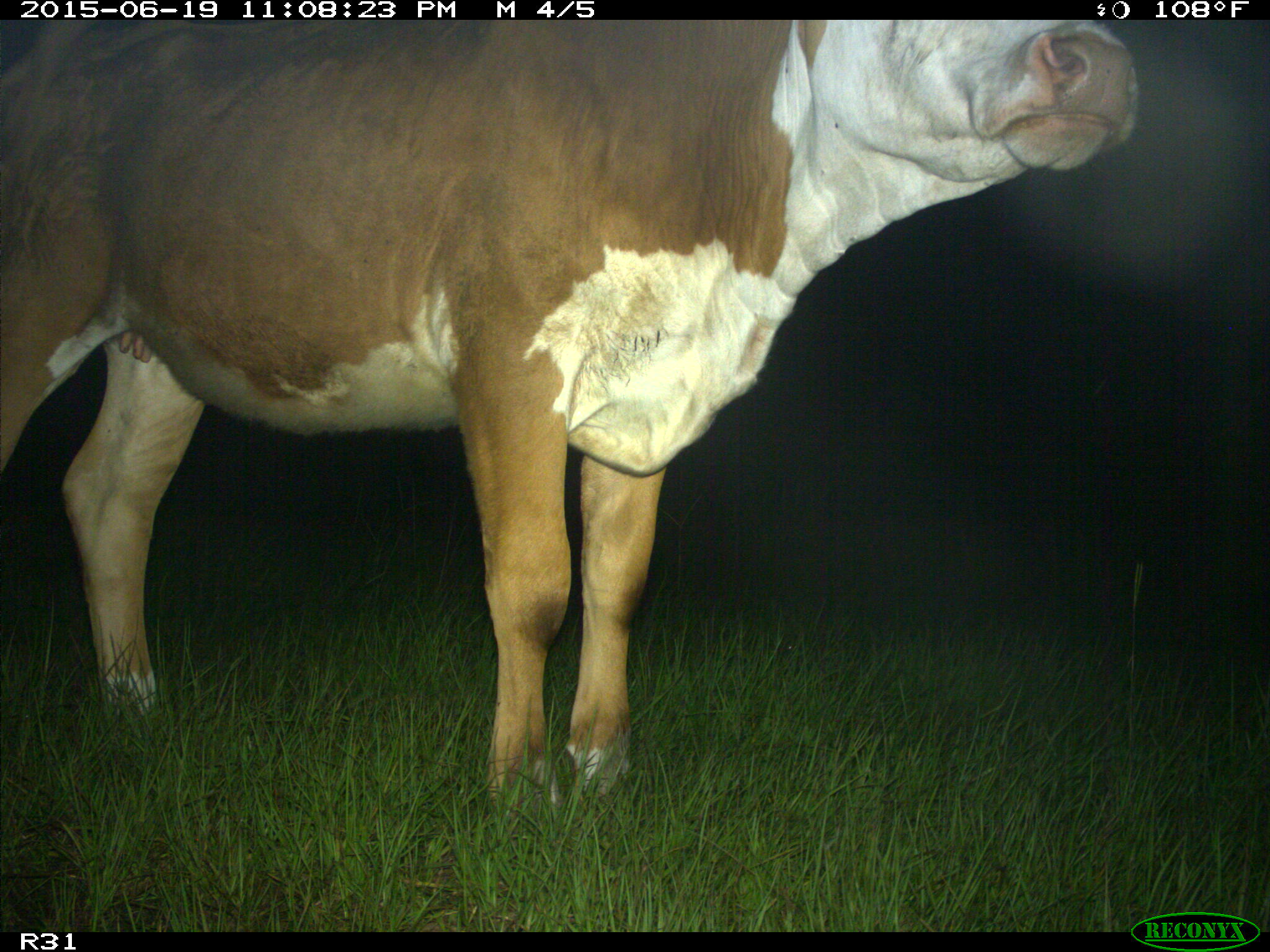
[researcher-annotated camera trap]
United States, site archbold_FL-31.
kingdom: Animalia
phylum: Chordata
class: Mammalia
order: Artiodactyla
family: Bovidae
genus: Bos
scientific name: Bos taurus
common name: domestic cow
Bos taurus (domestic cow).